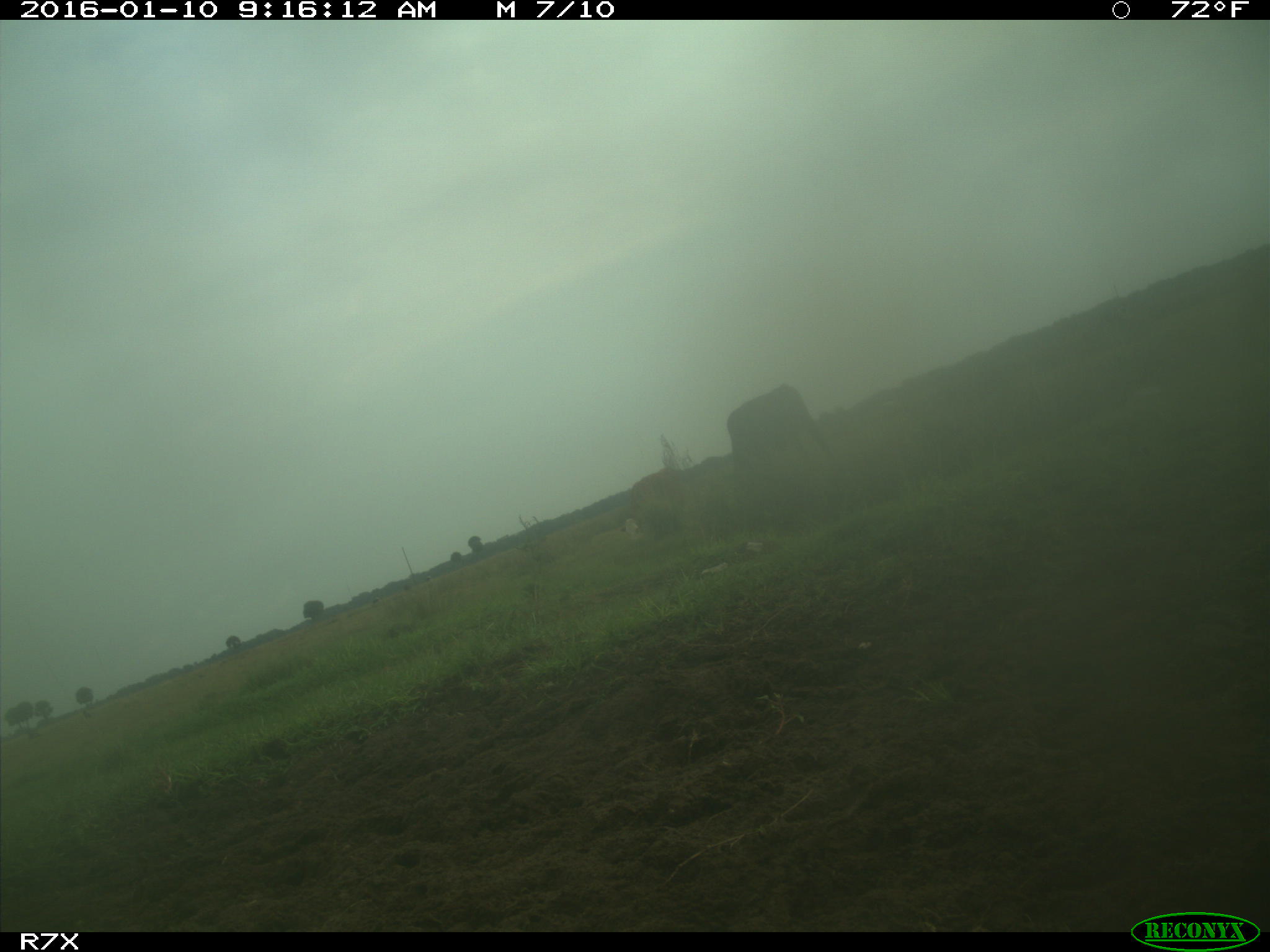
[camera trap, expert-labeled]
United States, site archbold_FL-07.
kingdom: Animalia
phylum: Chordata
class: Mammalia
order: Artiodactyla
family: Bovidae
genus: Bos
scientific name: Bos taurus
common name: domestic cow